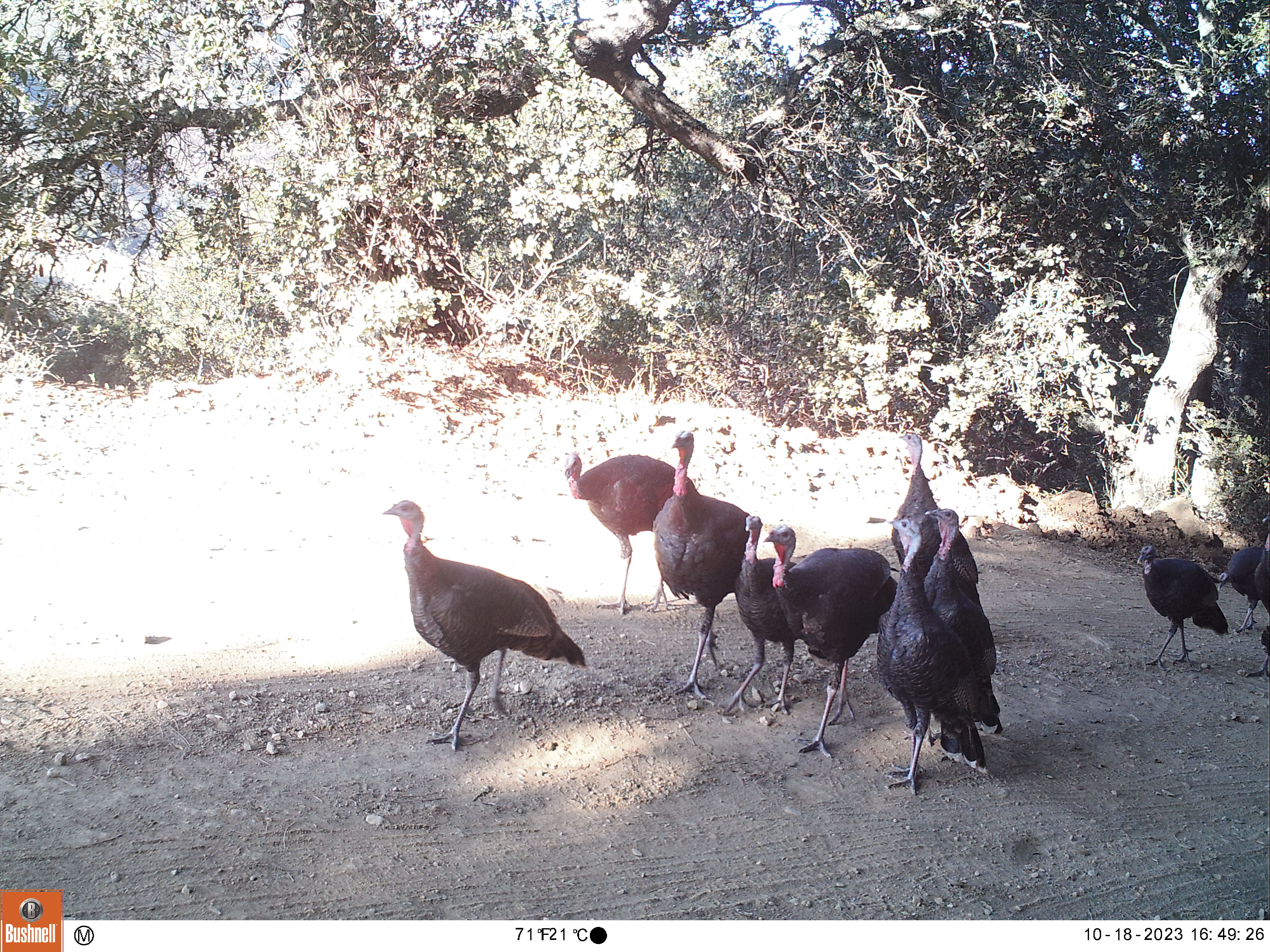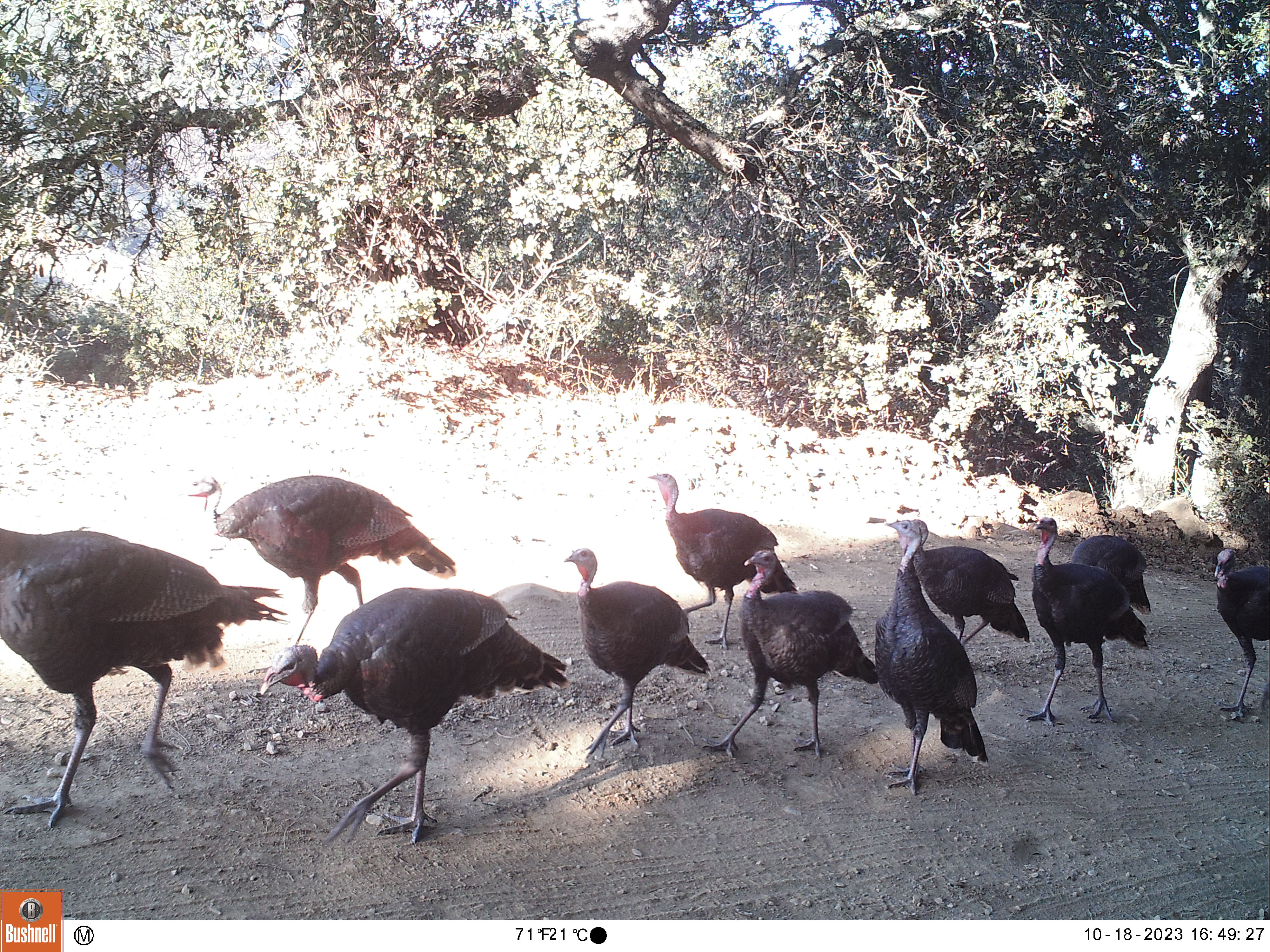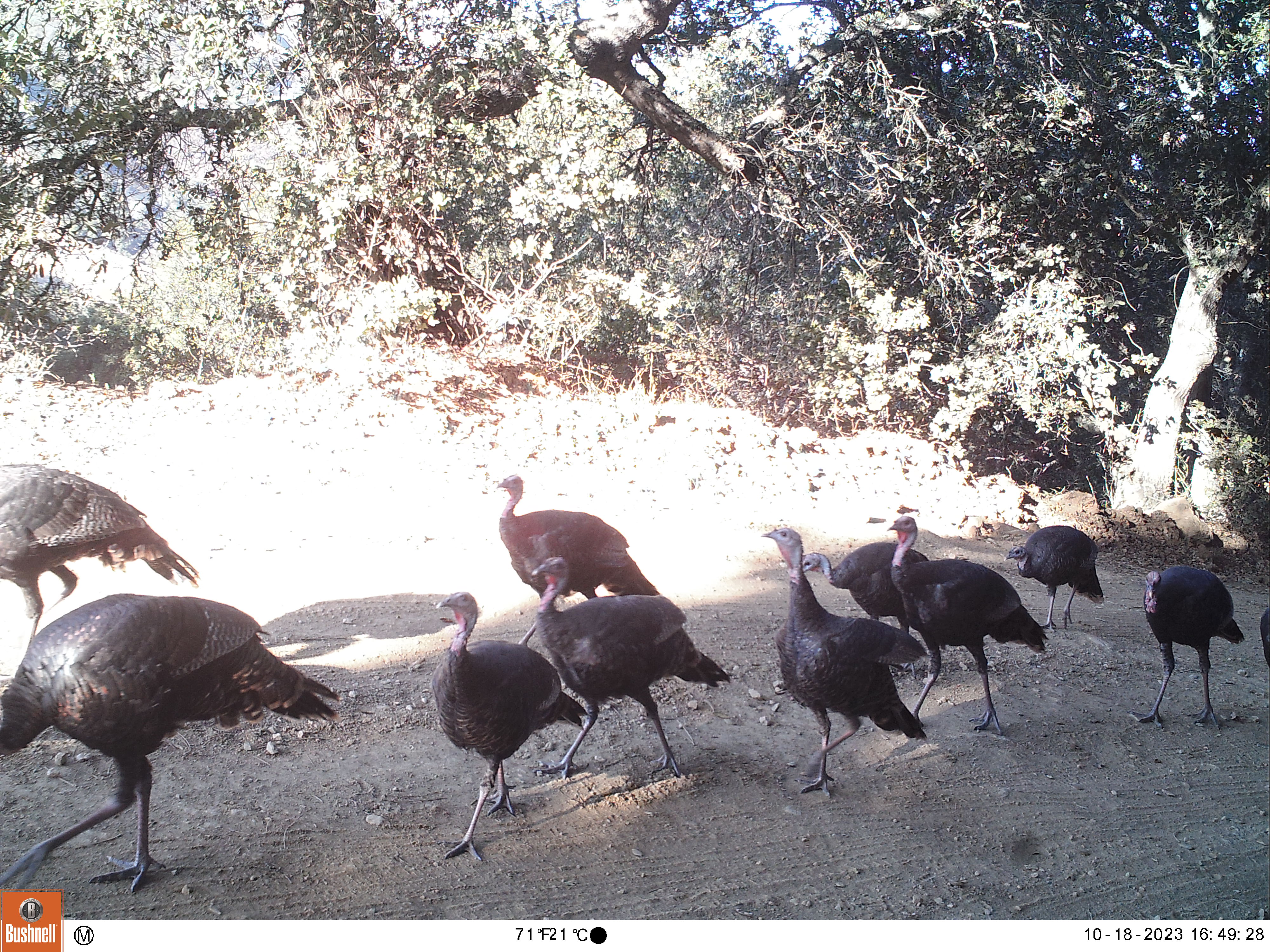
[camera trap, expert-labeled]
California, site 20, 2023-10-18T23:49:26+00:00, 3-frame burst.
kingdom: Animalia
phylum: Chordata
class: Aves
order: Galliformes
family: Phasianidae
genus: Meleagris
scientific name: Meleagris gallopavo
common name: turkey